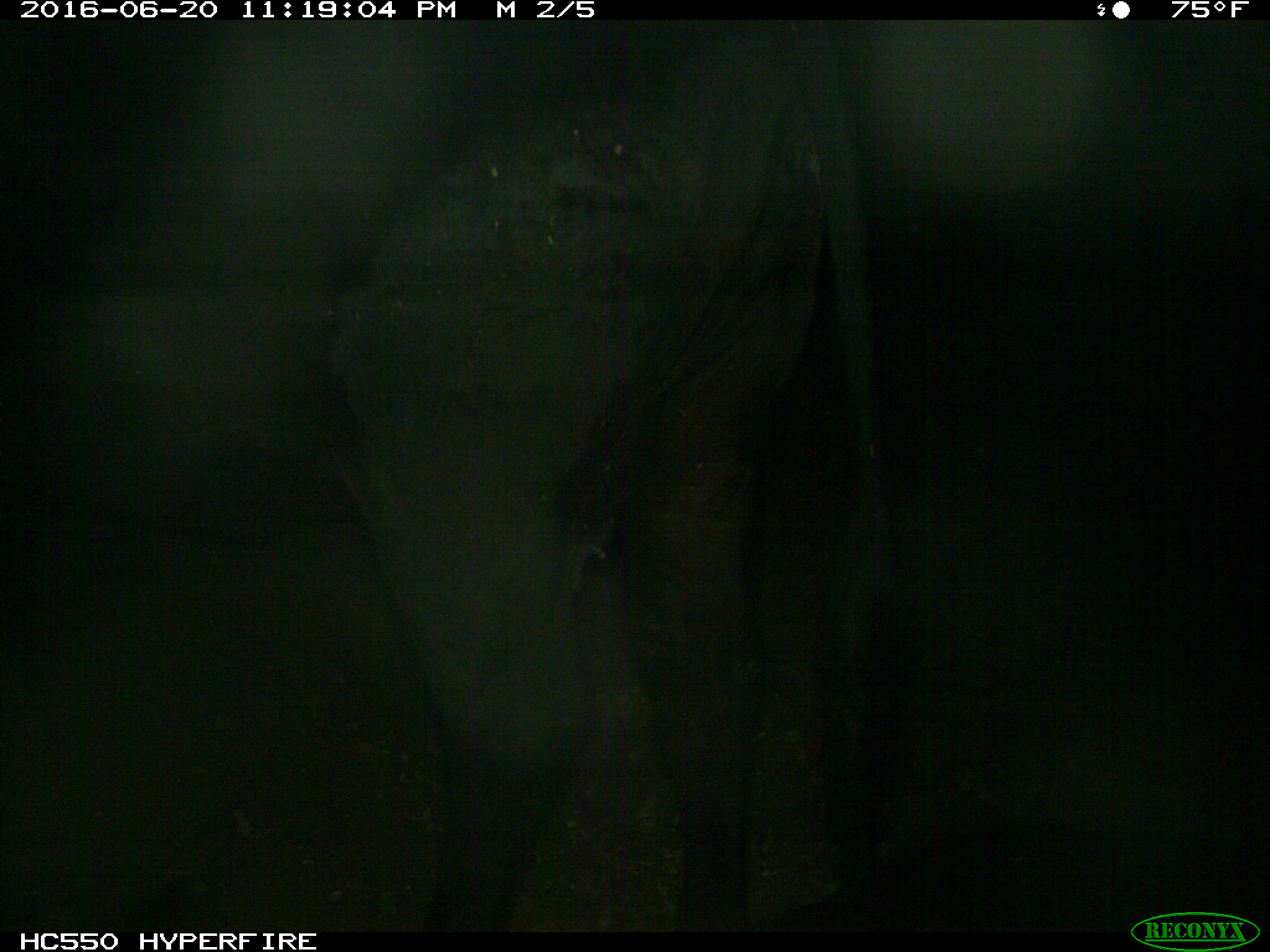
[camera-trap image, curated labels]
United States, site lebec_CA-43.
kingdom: Animalia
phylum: Chordata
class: Mammalia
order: Artiodactyla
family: Bovidae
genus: Bos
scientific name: Bos taurus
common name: domestic cow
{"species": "Bos taurus (domestic cow)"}